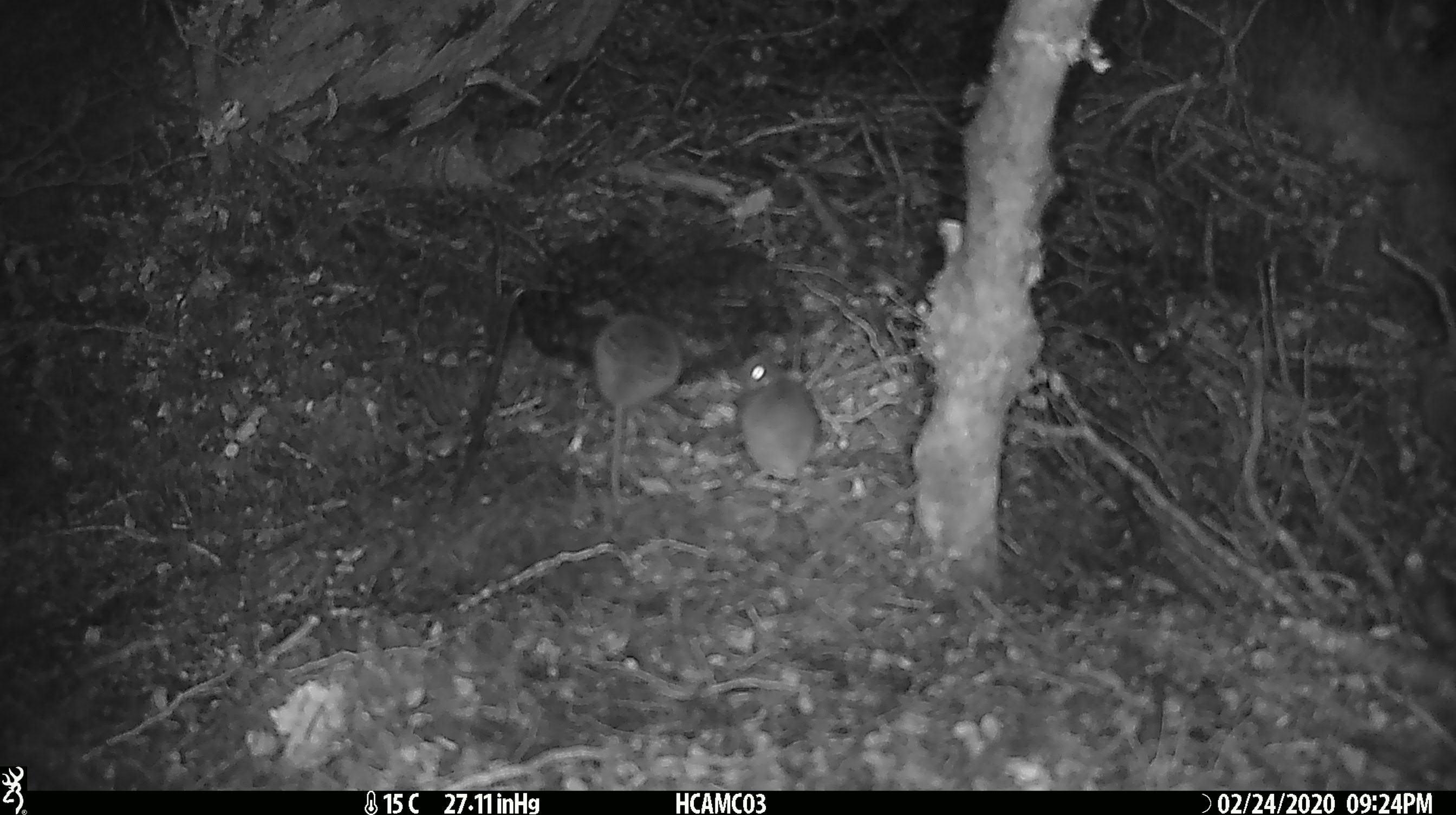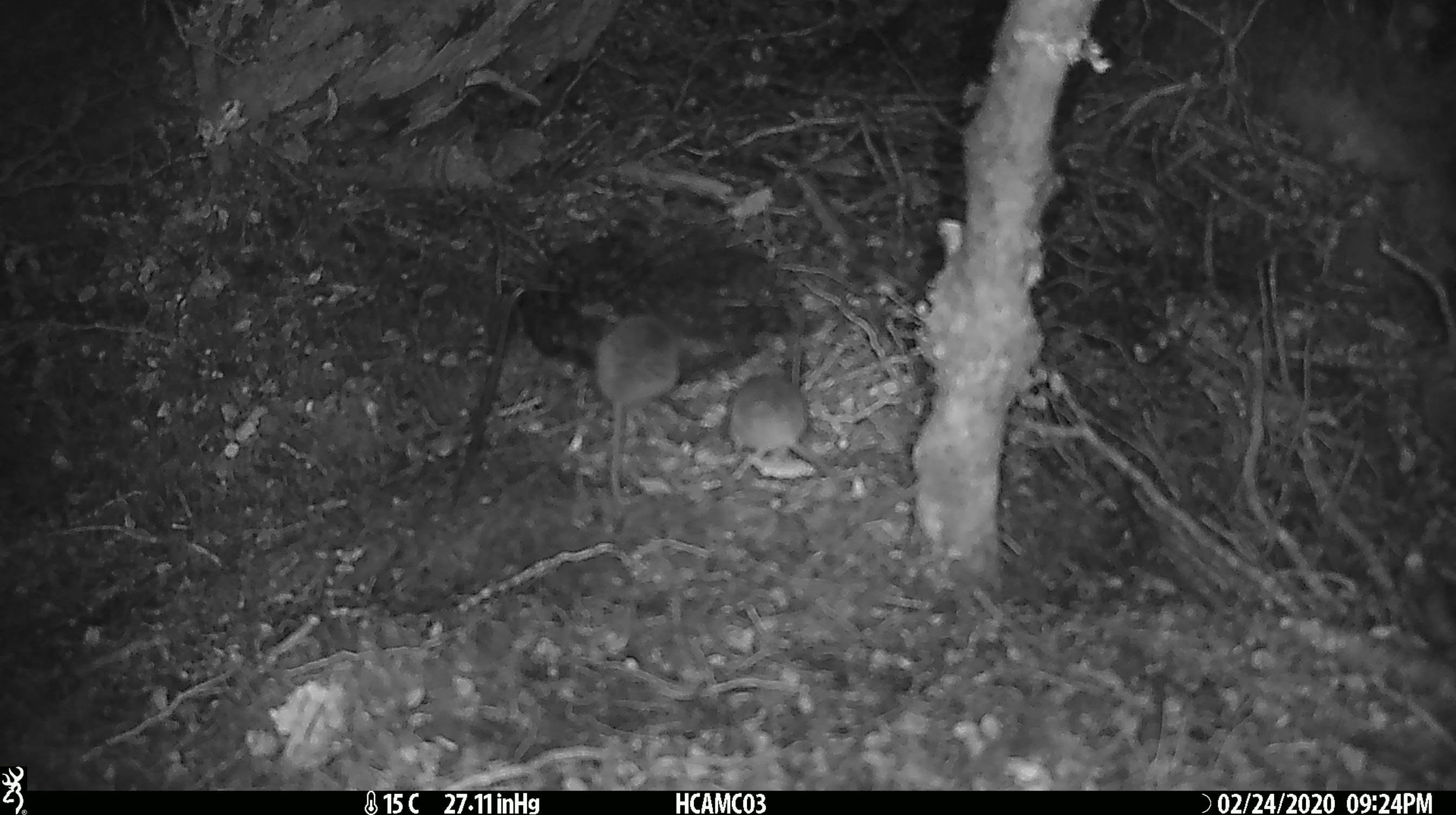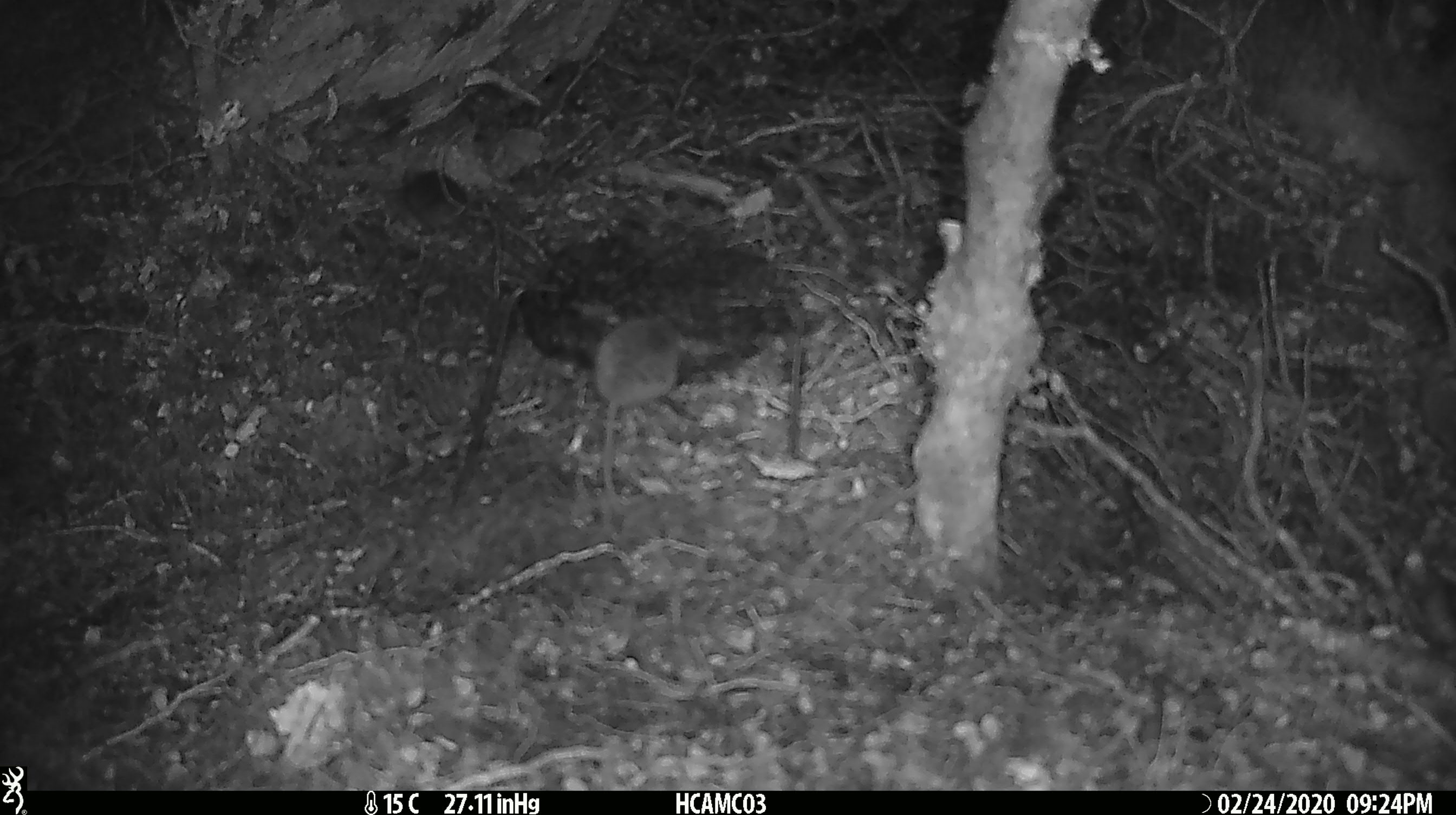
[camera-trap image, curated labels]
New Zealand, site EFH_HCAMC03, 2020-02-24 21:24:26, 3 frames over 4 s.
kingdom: Animalia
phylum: Chordata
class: Mammalia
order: Rodentia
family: Muridae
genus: Mus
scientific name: Mus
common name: mouse